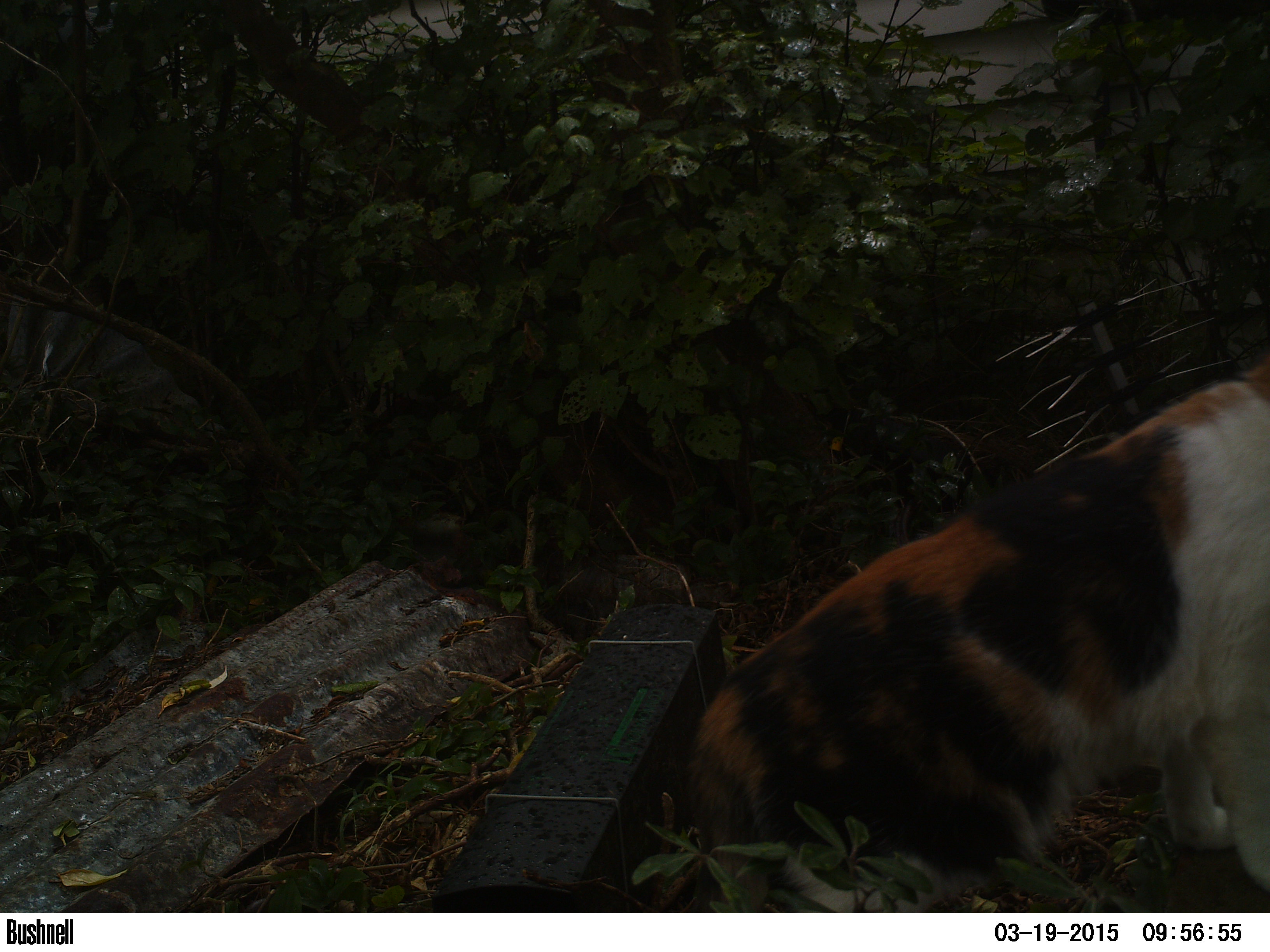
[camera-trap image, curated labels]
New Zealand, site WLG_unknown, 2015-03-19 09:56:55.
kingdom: Animalia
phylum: Chordata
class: Mammalia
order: Carnivora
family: Felidae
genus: Felis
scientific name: Felis catus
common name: domestic cat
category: cat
Cat (domestic cat) (Felis catus).